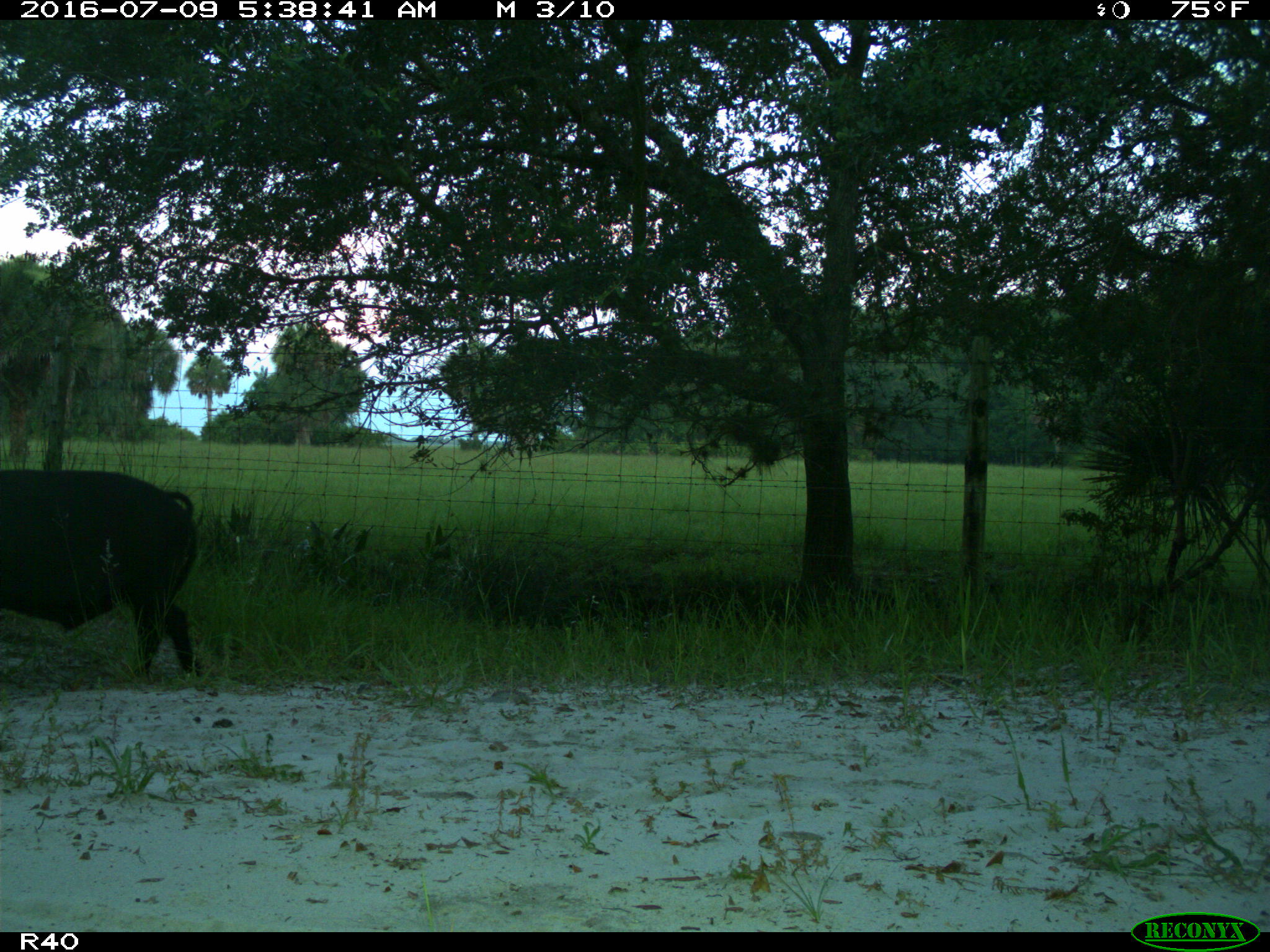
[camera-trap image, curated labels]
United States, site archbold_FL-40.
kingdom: Animalia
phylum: Chordata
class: Mammalia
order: Artiodactyla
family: Suidae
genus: Sus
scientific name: Sus scrofa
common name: wild boar